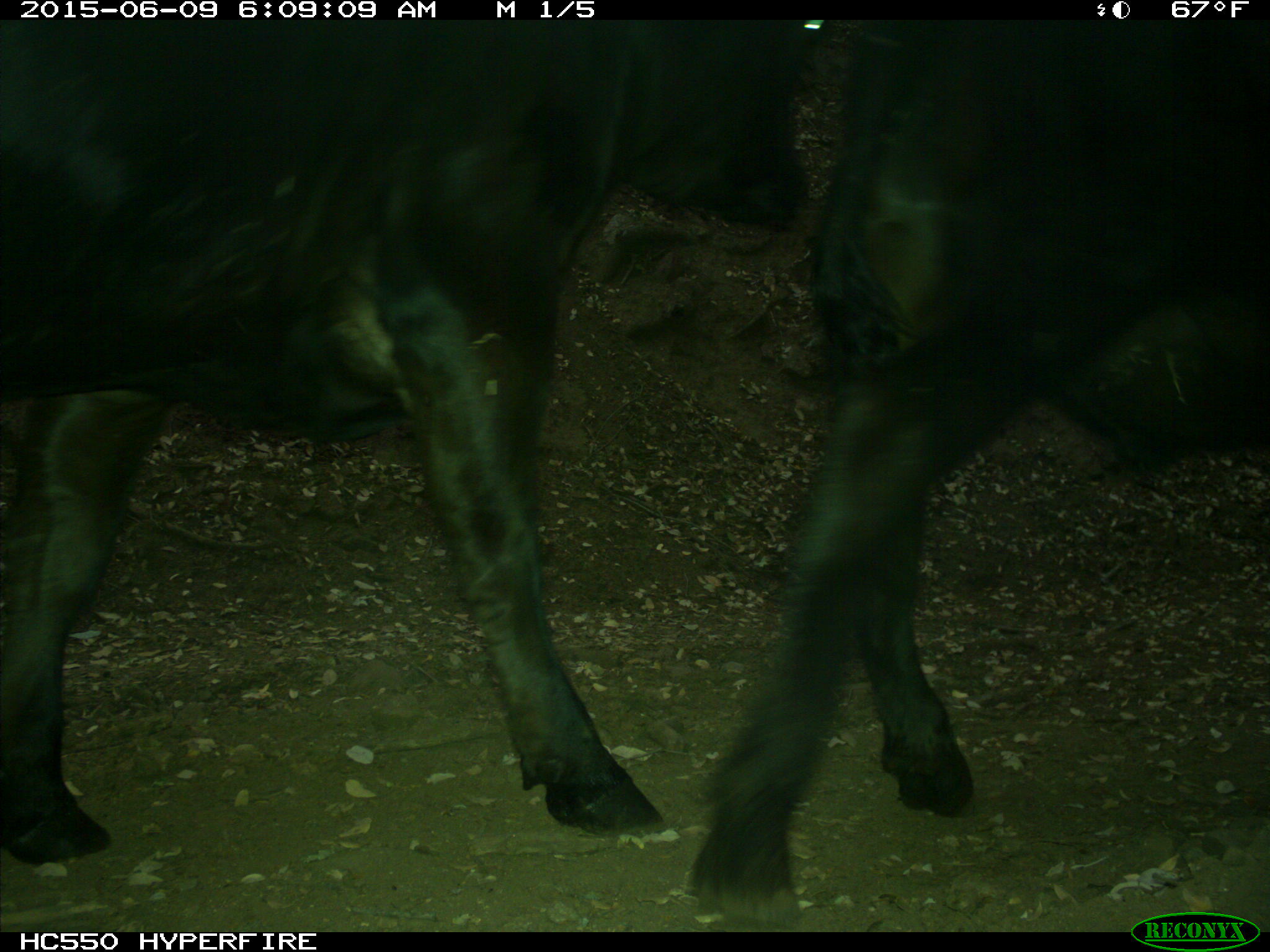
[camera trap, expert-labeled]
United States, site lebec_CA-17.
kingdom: Animalia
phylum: Chordata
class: Mammalia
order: Artiodactyla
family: Bovidae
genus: Bos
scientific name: Bos taurus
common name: domestic cow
Bos taurus (domestic cow).